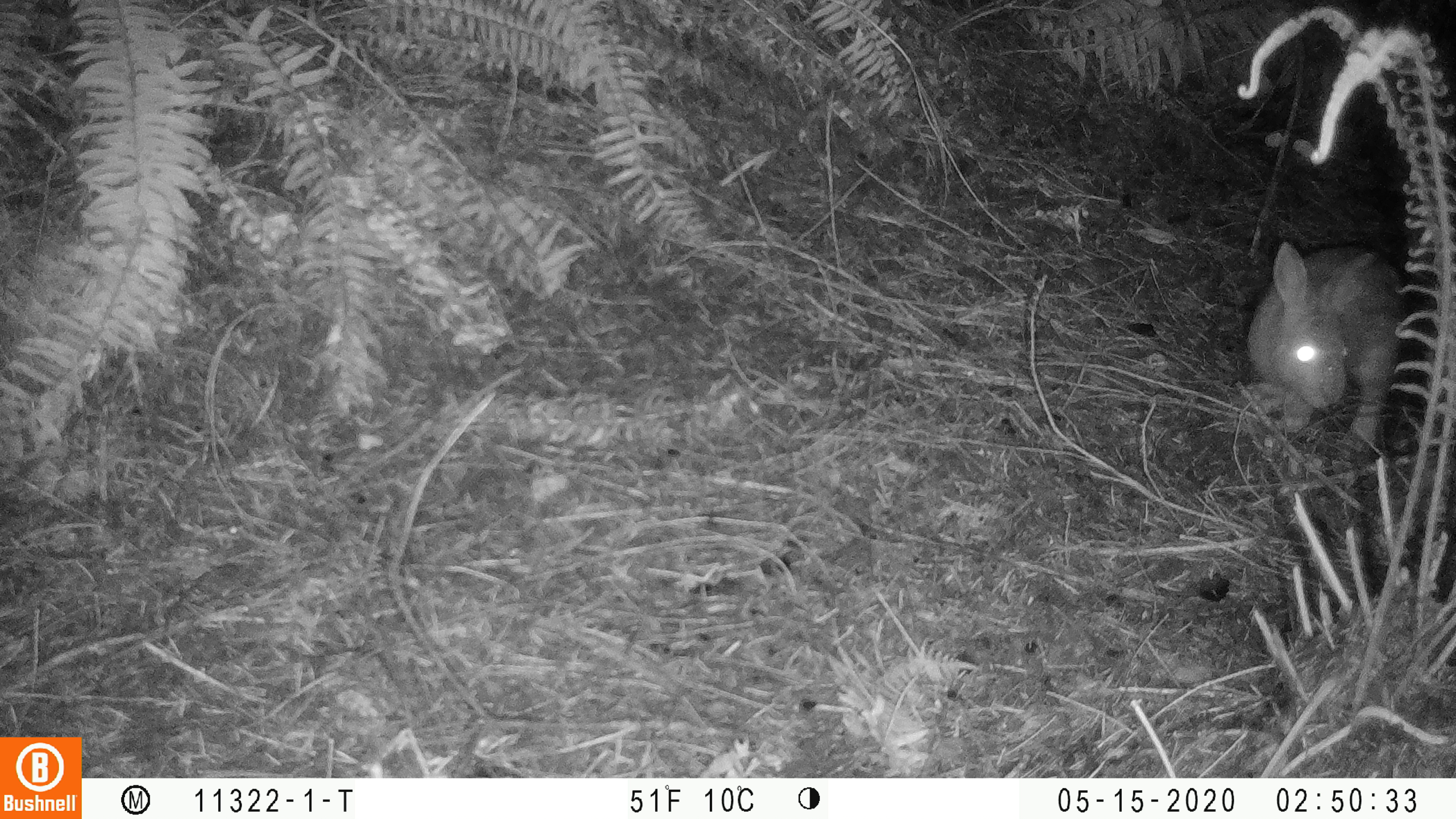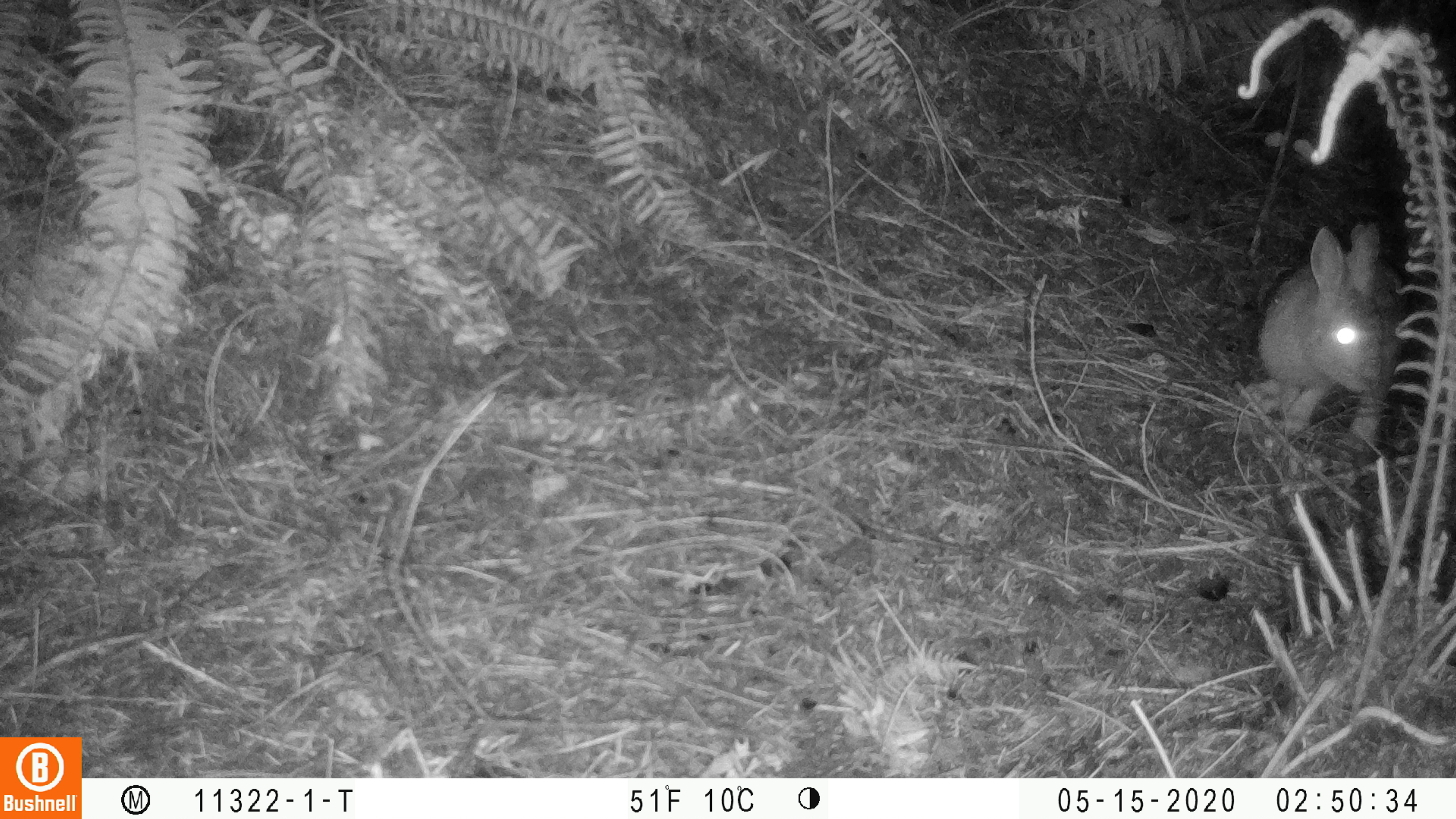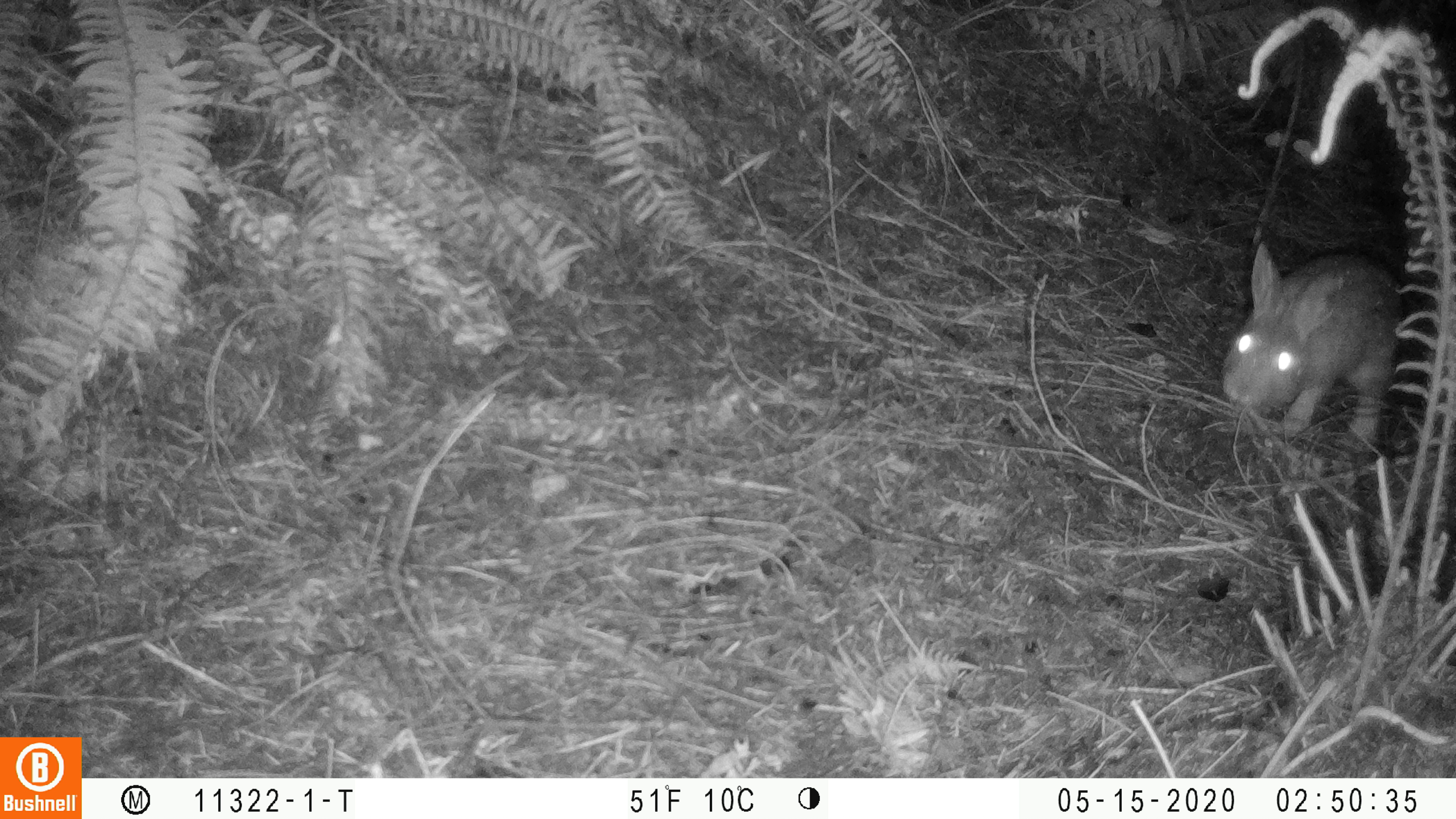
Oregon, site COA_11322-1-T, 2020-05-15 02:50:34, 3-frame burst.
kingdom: Animalia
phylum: Chordata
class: Mammalia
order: Lagomorpha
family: Leporidae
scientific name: Leporidae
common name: hares and rabbits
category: leporidae family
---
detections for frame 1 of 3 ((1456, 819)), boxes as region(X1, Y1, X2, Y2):
leporidae family: region(1239, 237, 1404, 465)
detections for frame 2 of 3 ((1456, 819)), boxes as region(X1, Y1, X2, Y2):
leporidae family: region(1241, 215, 1416, 460)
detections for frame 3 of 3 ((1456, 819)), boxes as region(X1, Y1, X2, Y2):
leporidae family: region(1202, 239, 1404, 478)